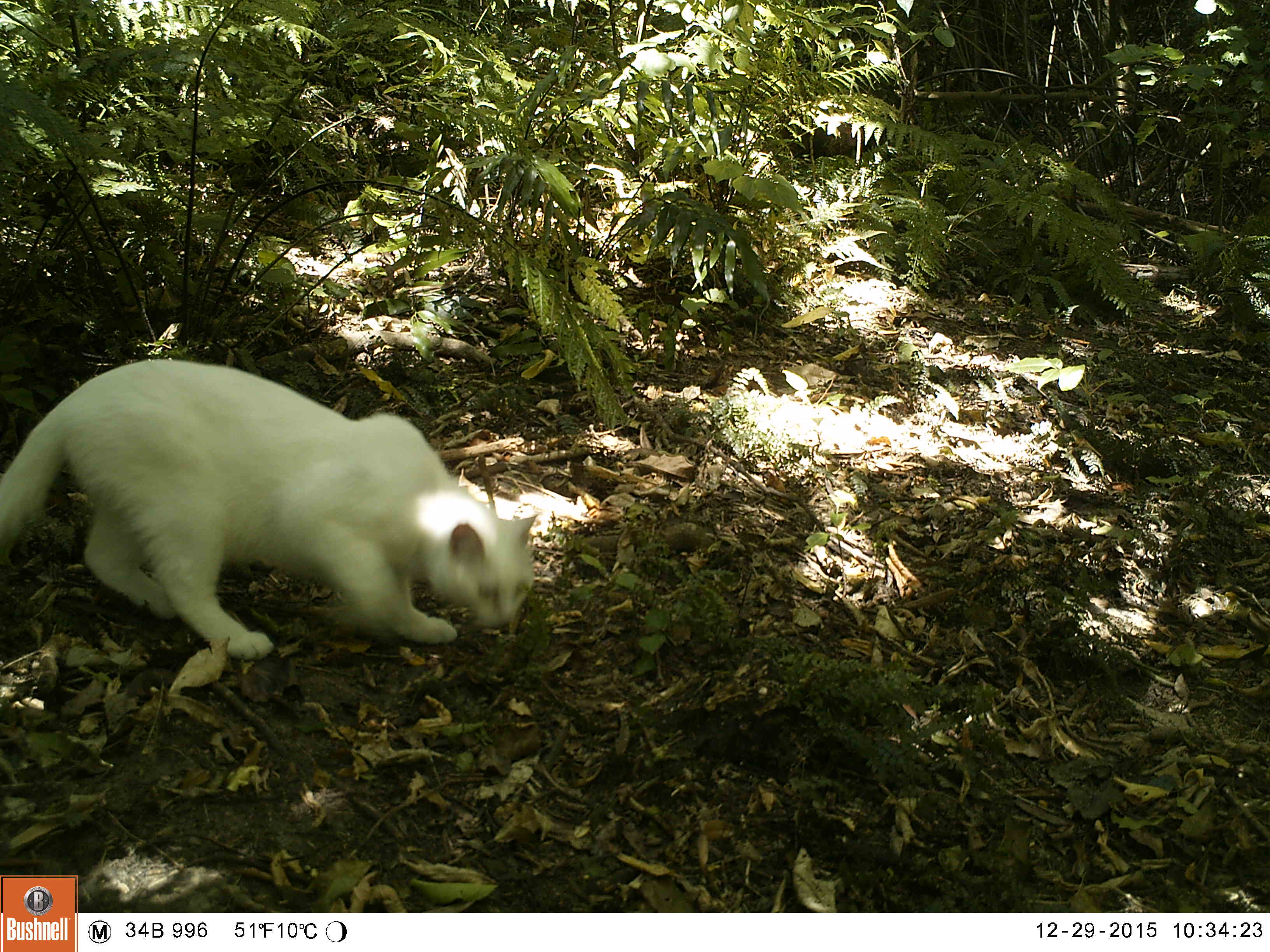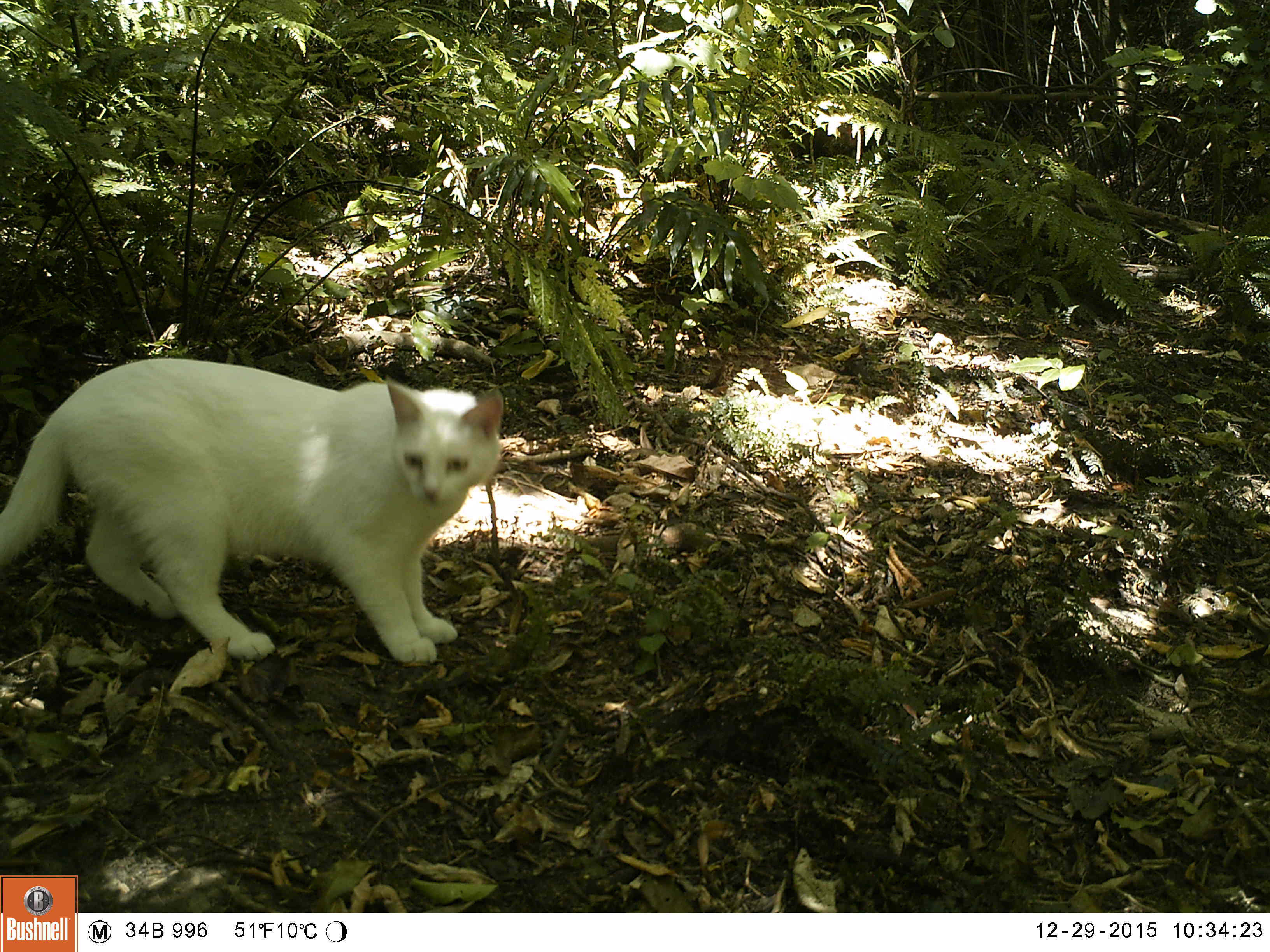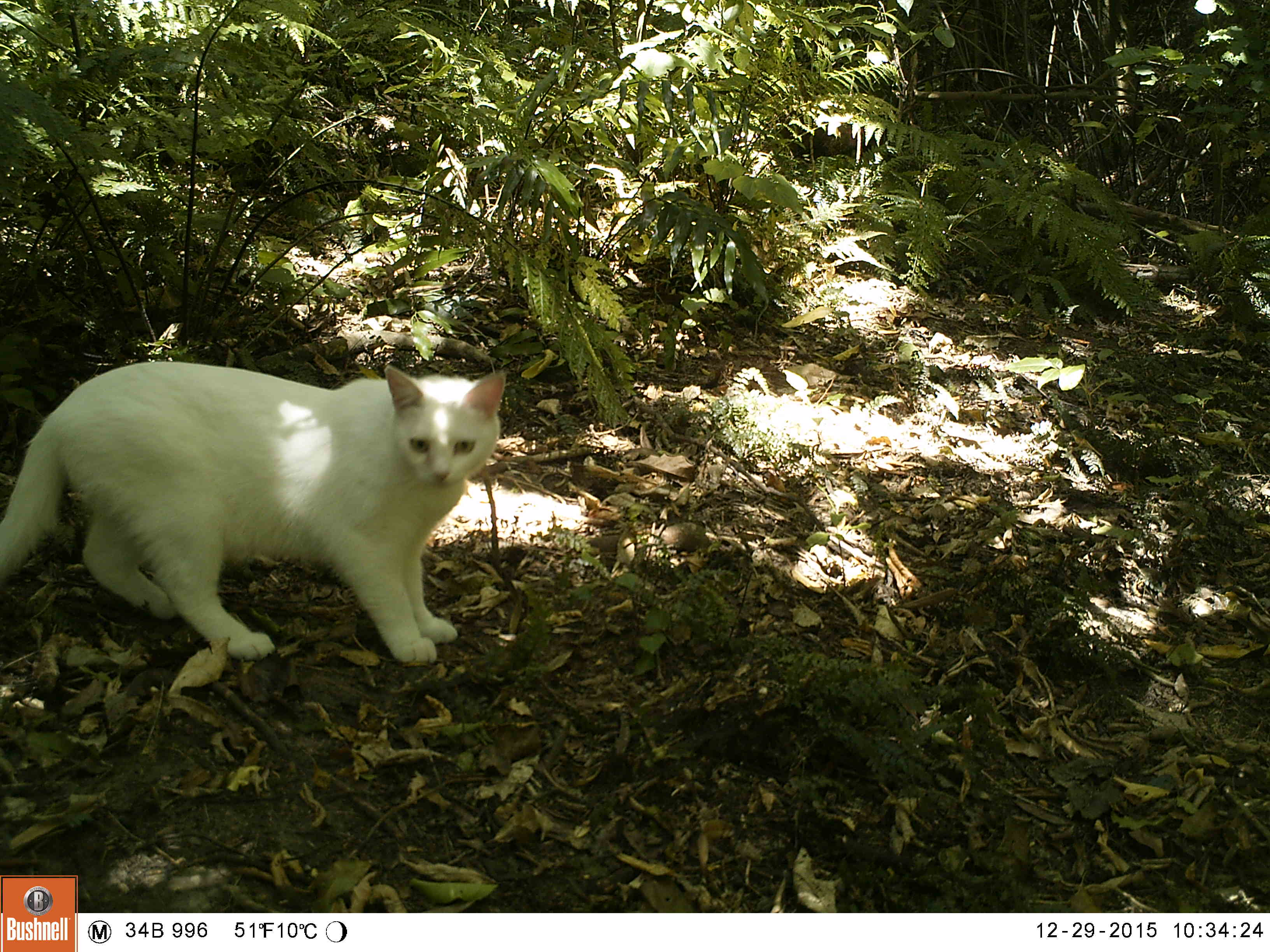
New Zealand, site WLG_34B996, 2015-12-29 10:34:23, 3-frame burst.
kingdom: Animalia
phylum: Chordata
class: Mammalia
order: Carnivora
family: Felidae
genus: Felis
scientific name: Felis catus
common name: domestic cat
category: cat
Cat (domestic cat) (Felis catus).